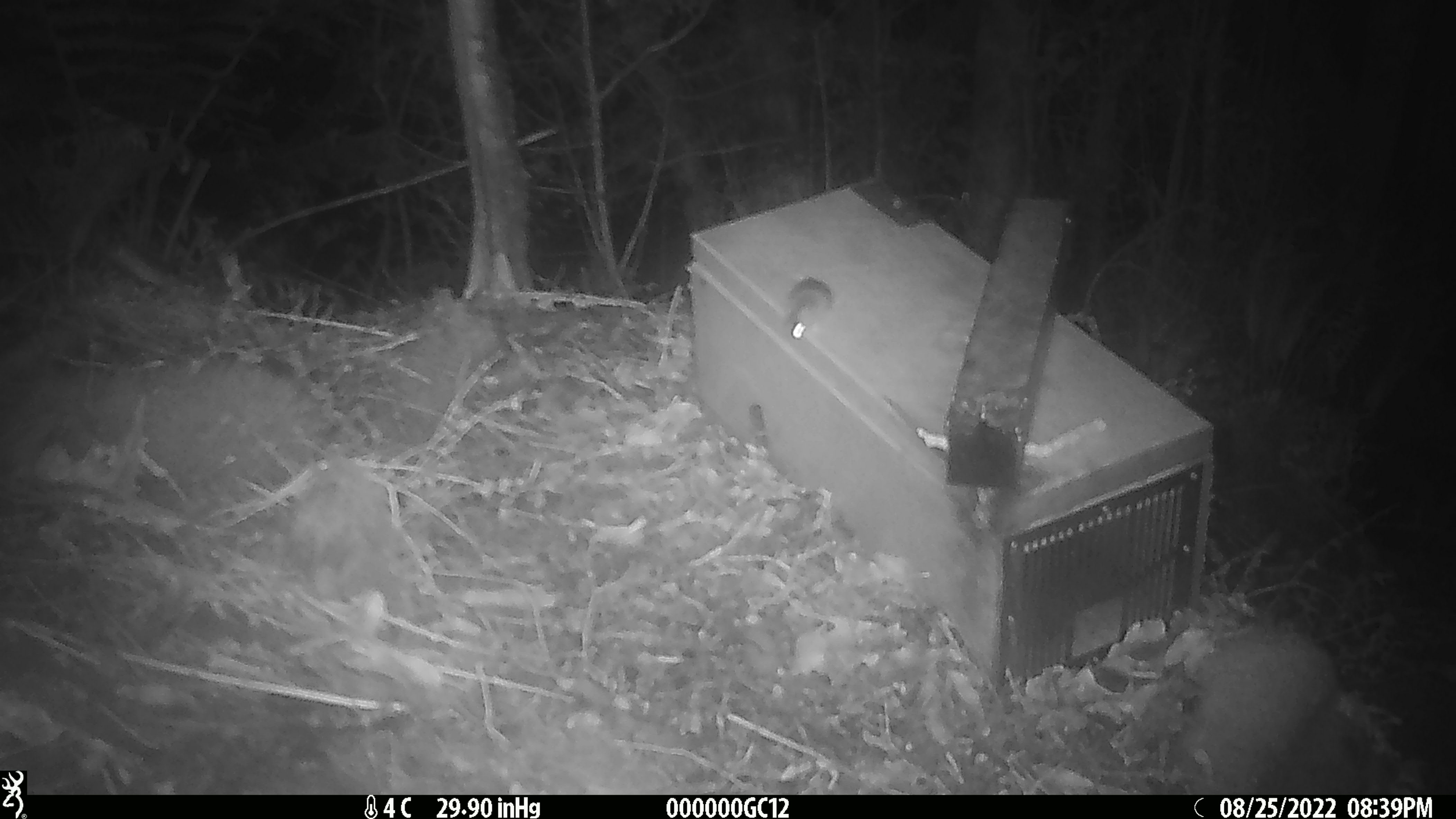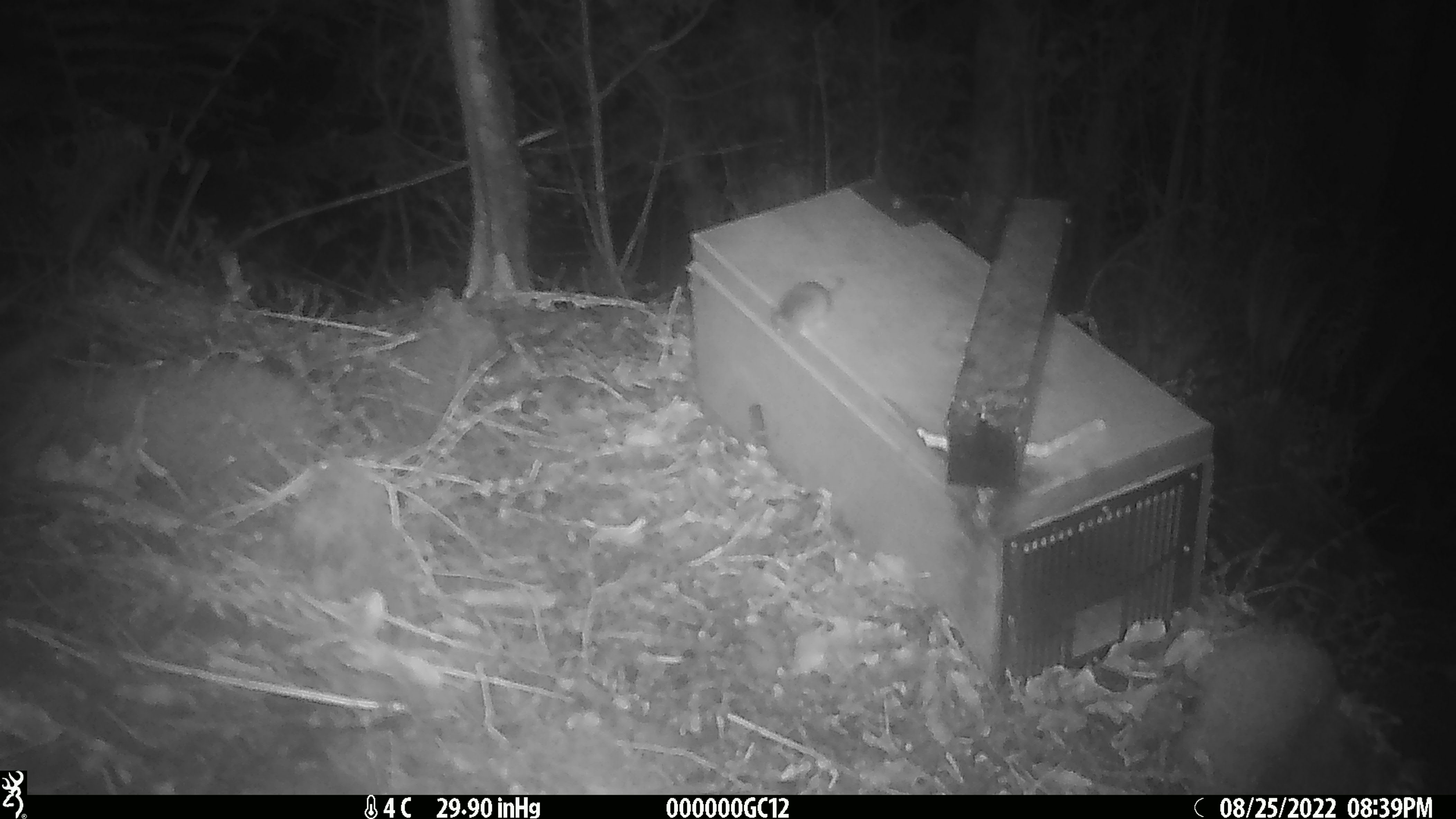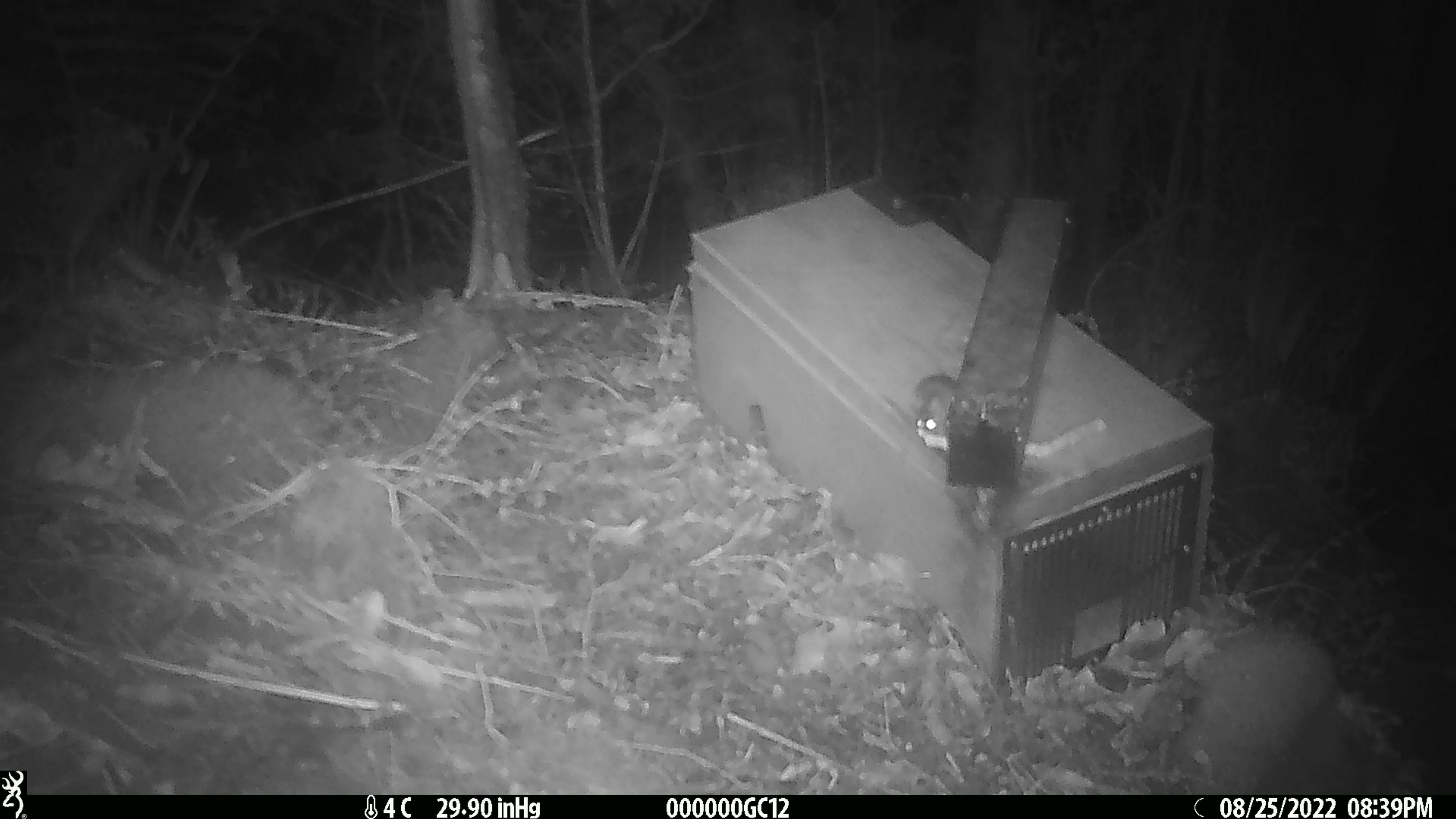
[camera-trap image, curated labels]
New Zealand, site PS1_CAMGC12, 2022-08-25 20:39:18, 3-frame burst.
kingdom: Animalia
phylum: Chordata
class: Mammalia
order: Rodentia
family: Muridae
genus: Mus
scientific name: Mus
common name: mouse